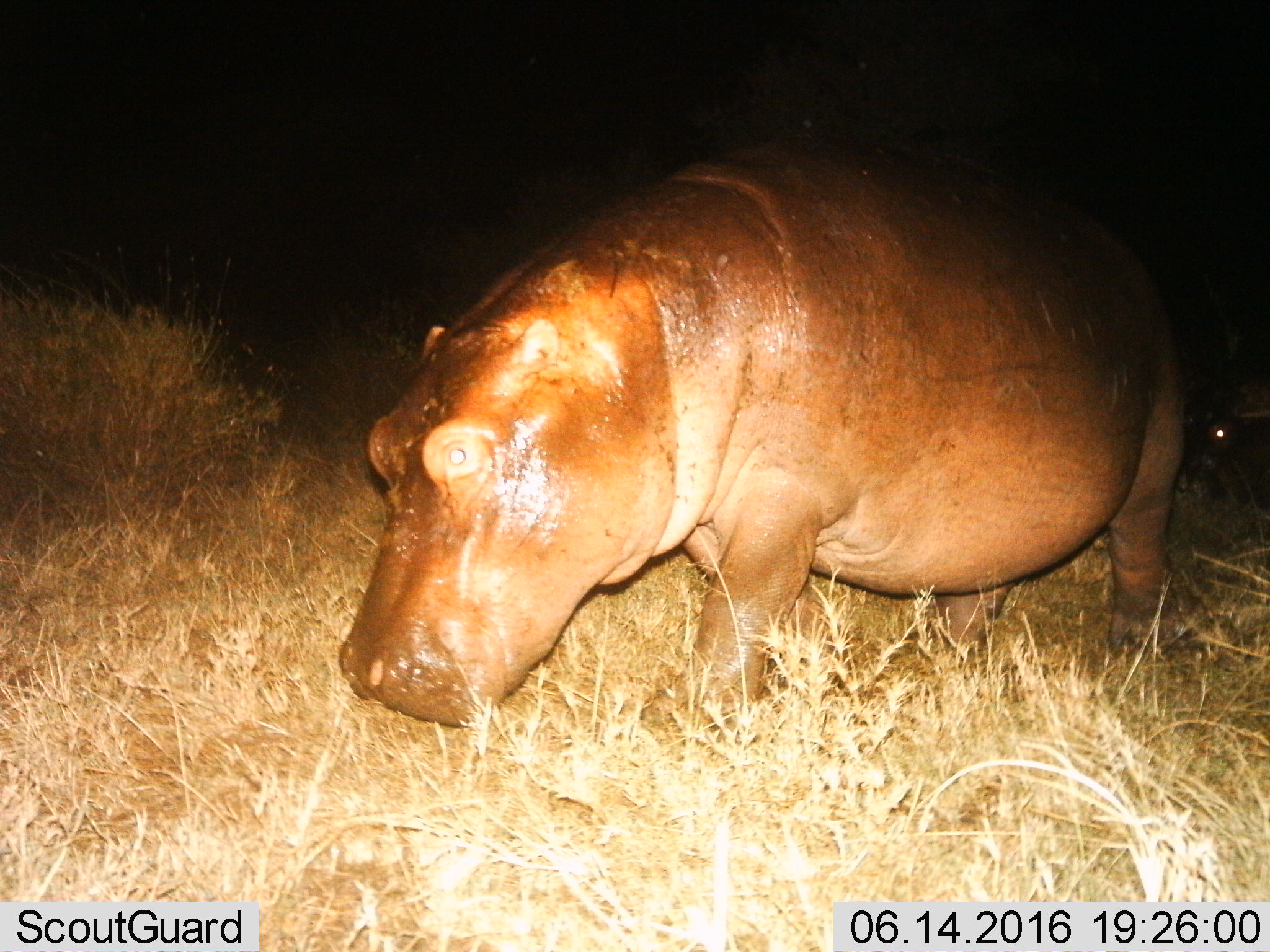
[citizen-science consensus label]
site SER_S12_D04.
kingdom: Animalia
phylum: Chordata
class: Mammalia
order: Artiodactyla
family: Hippopotamidae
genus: Hippopotamus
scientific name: Hippopotamus amphibius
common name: hippopotamus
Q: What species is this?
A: Hippopotamus (Hippopotamus amphibius).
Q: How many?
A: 1.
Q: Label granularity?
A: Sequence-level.